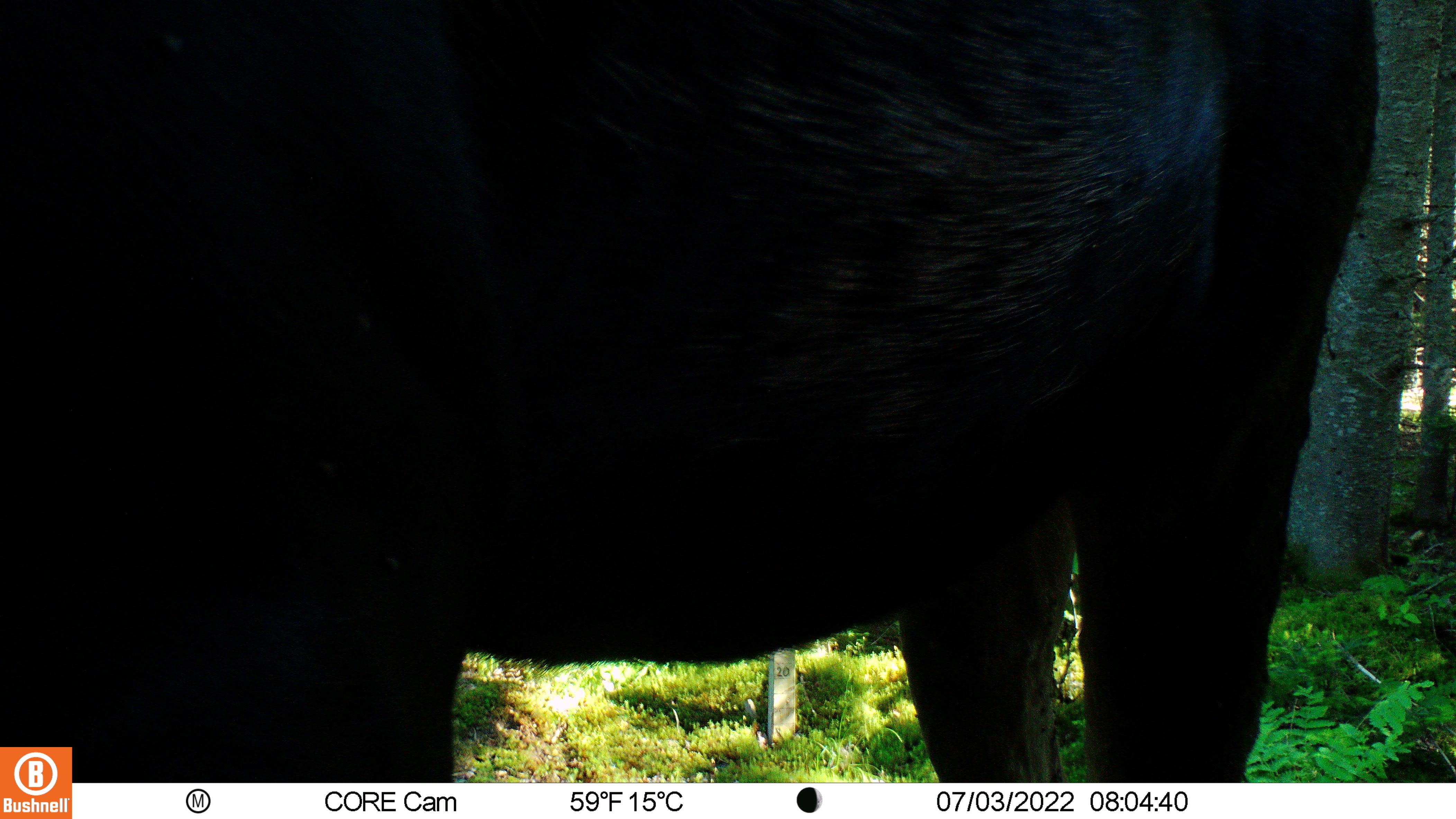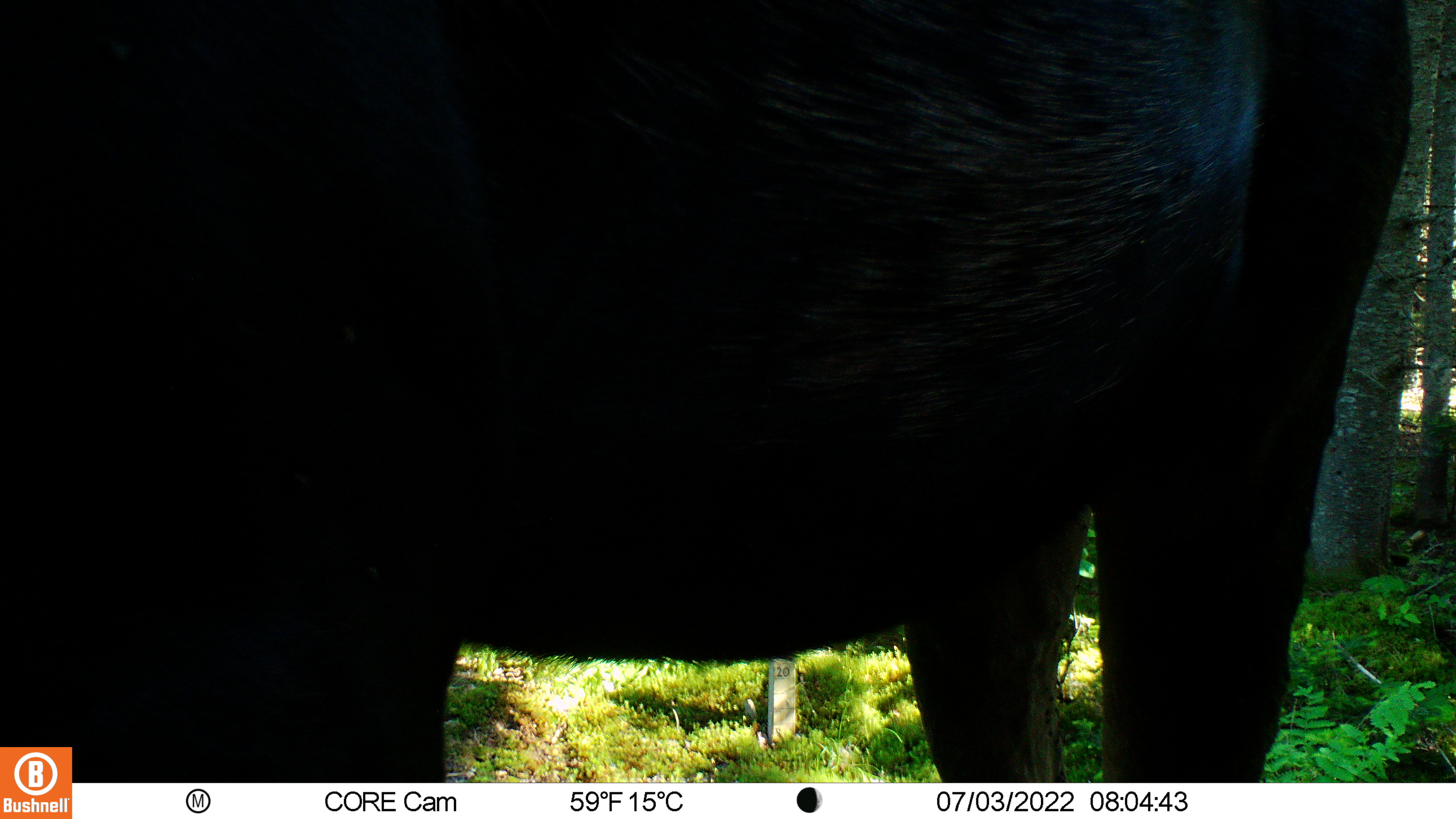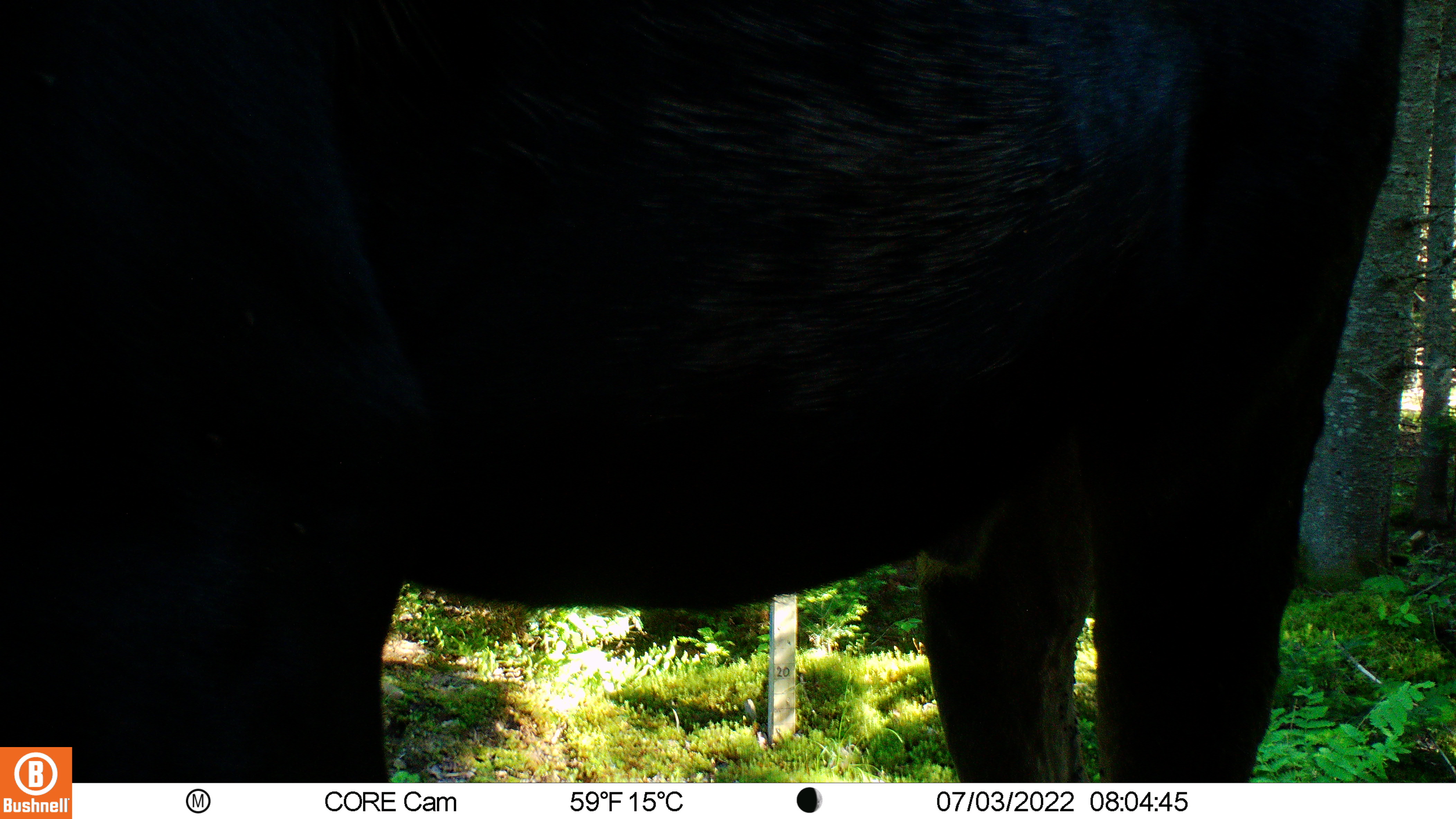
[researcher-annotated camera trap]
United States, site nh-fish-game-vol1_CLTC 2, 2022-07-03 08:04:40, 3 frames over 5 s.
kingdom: Animalia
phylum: Chordata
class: Mammalia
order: Artiodactyla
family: Cervidae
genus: Alces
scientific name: Alces alces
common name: moose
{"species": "moose (Alces alces)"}